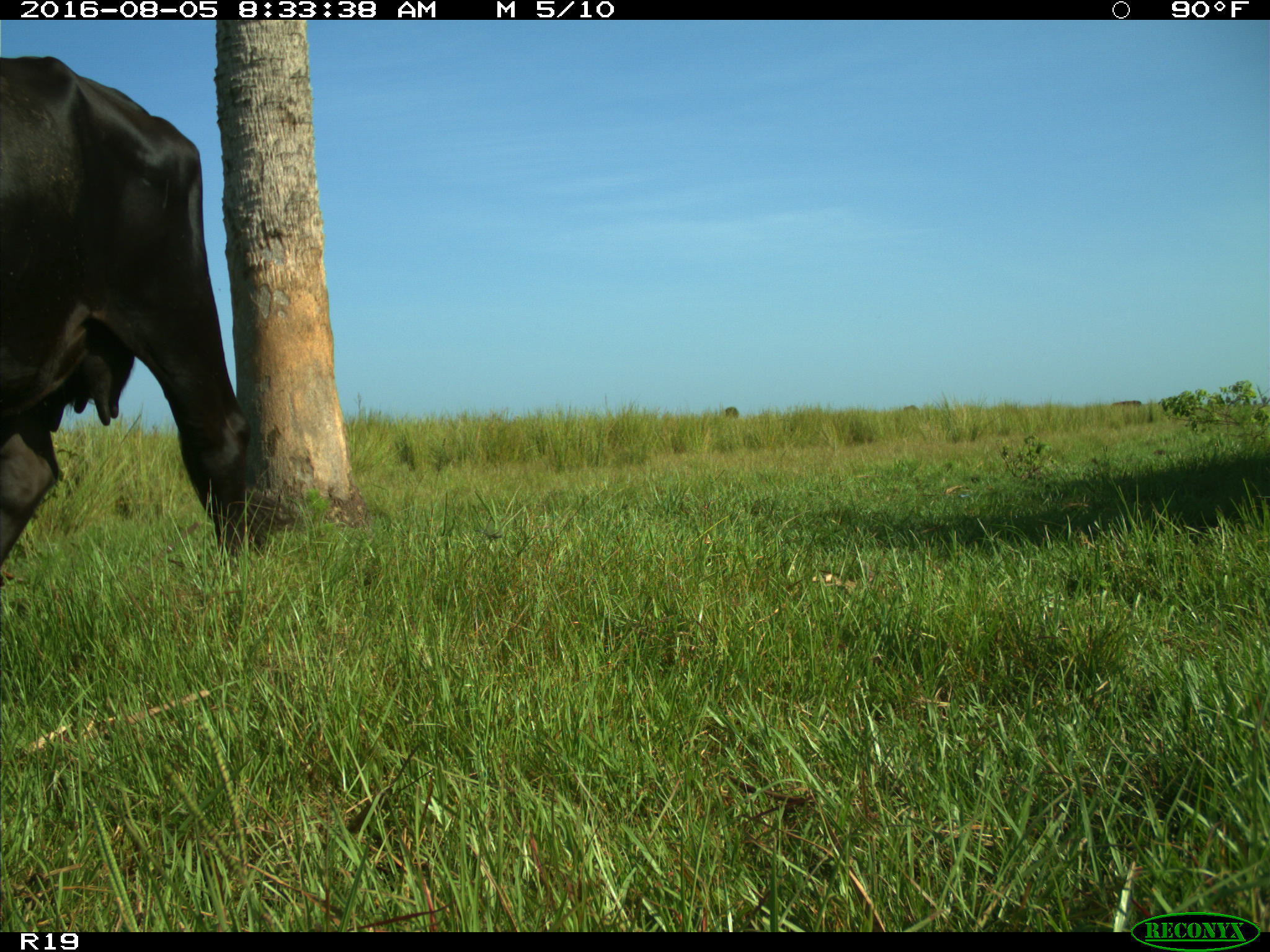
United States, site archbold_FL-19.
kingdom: Animalia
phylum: Chordata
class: Mammalia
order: Artiodactyla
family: Bovidae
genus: Bos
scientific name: Bos taurus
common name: domestic cow